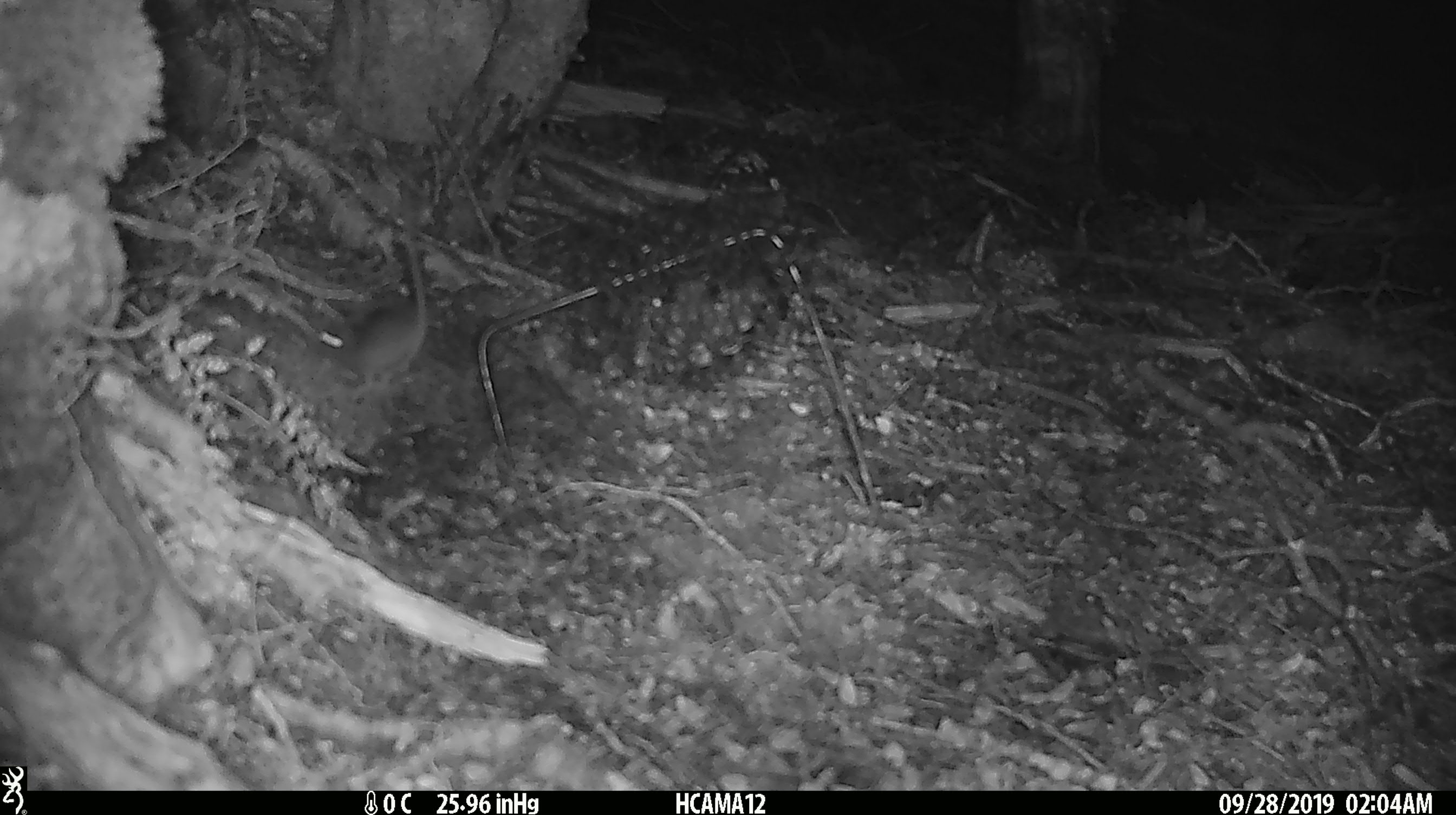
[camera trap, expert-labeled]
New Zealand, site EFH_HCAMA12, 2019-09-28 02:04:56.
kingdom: Animalia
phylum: Chordata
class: Mammalia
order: Rodentia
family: Muridae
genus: Mus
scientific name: Mus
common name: mouse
Mouse (Mus).